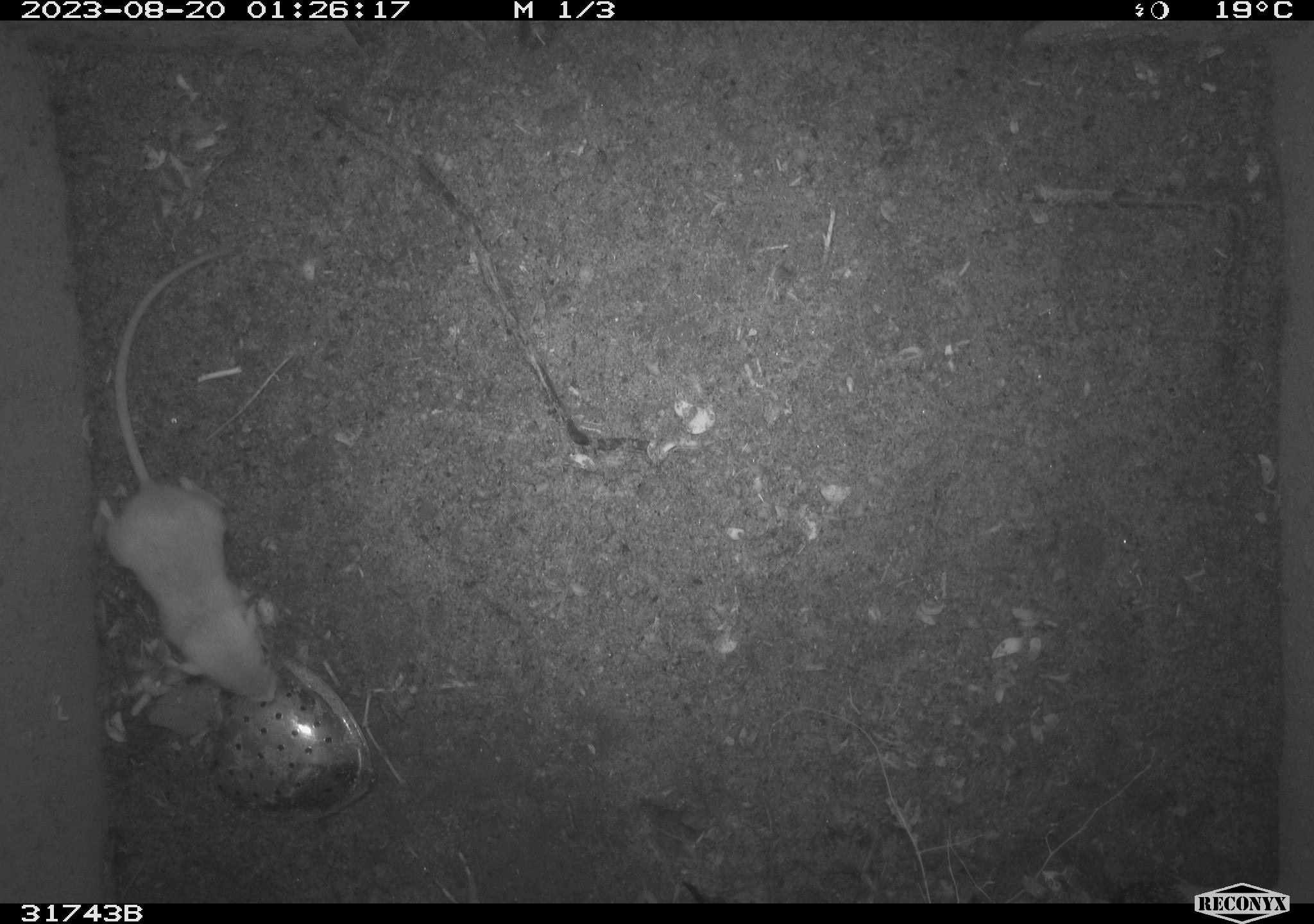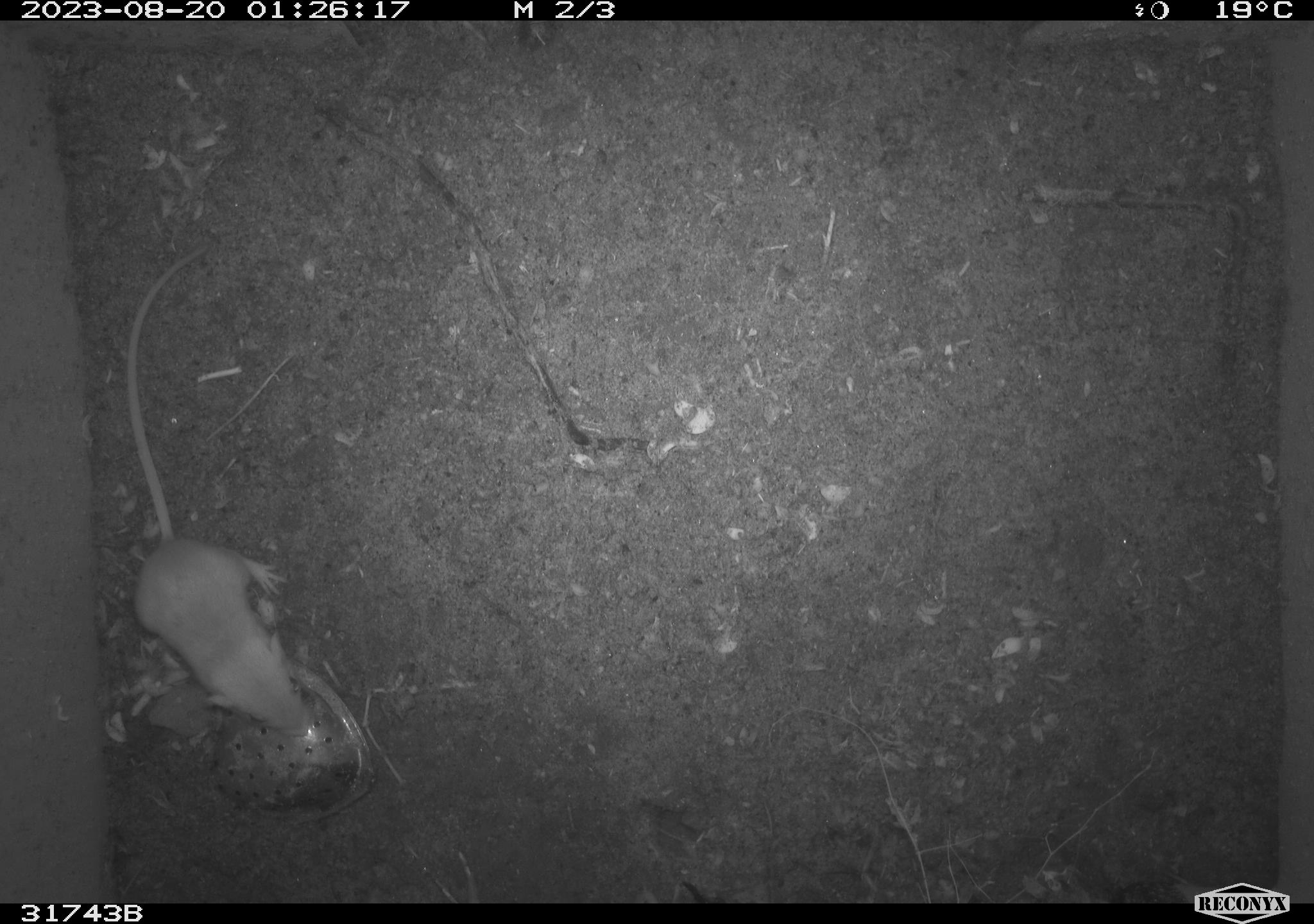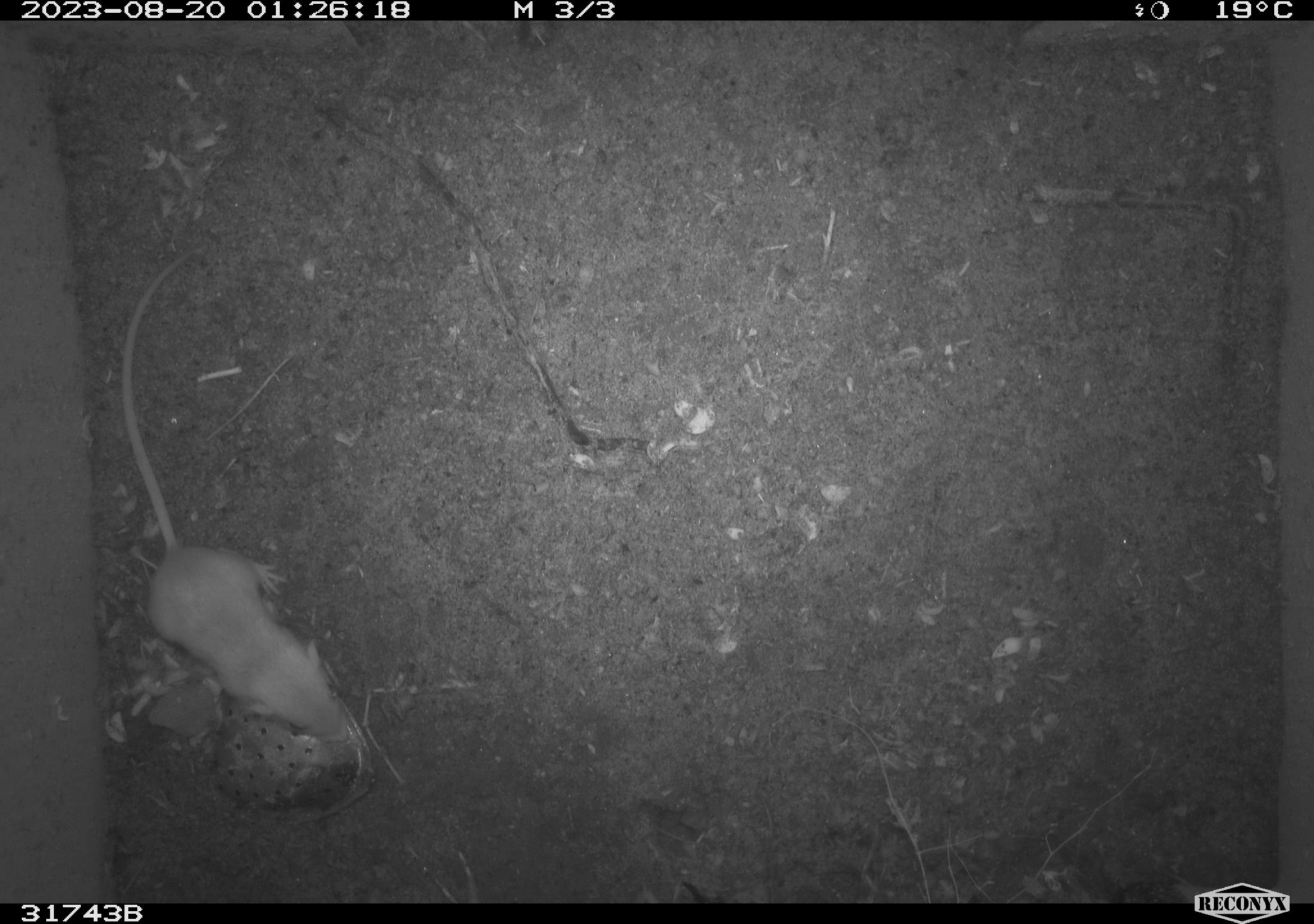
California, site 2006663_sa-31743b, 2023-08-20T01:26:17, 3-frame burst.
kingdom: Animalia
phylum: Chordata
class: Mammalia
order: Rodentia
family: Heteromyidae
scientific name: Heteromyidae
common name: kangaroo rats and pocket mice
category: heteromyidae family